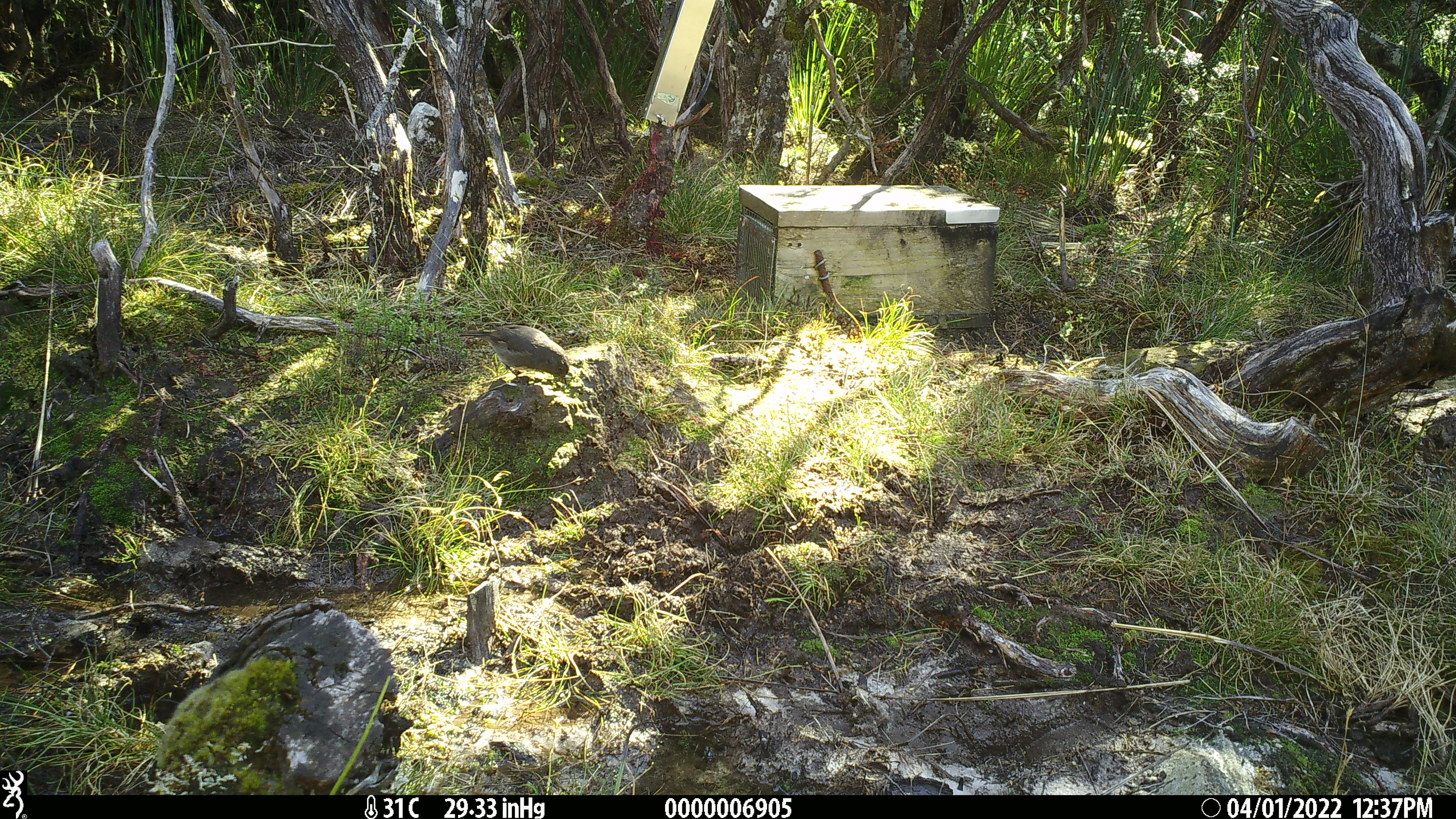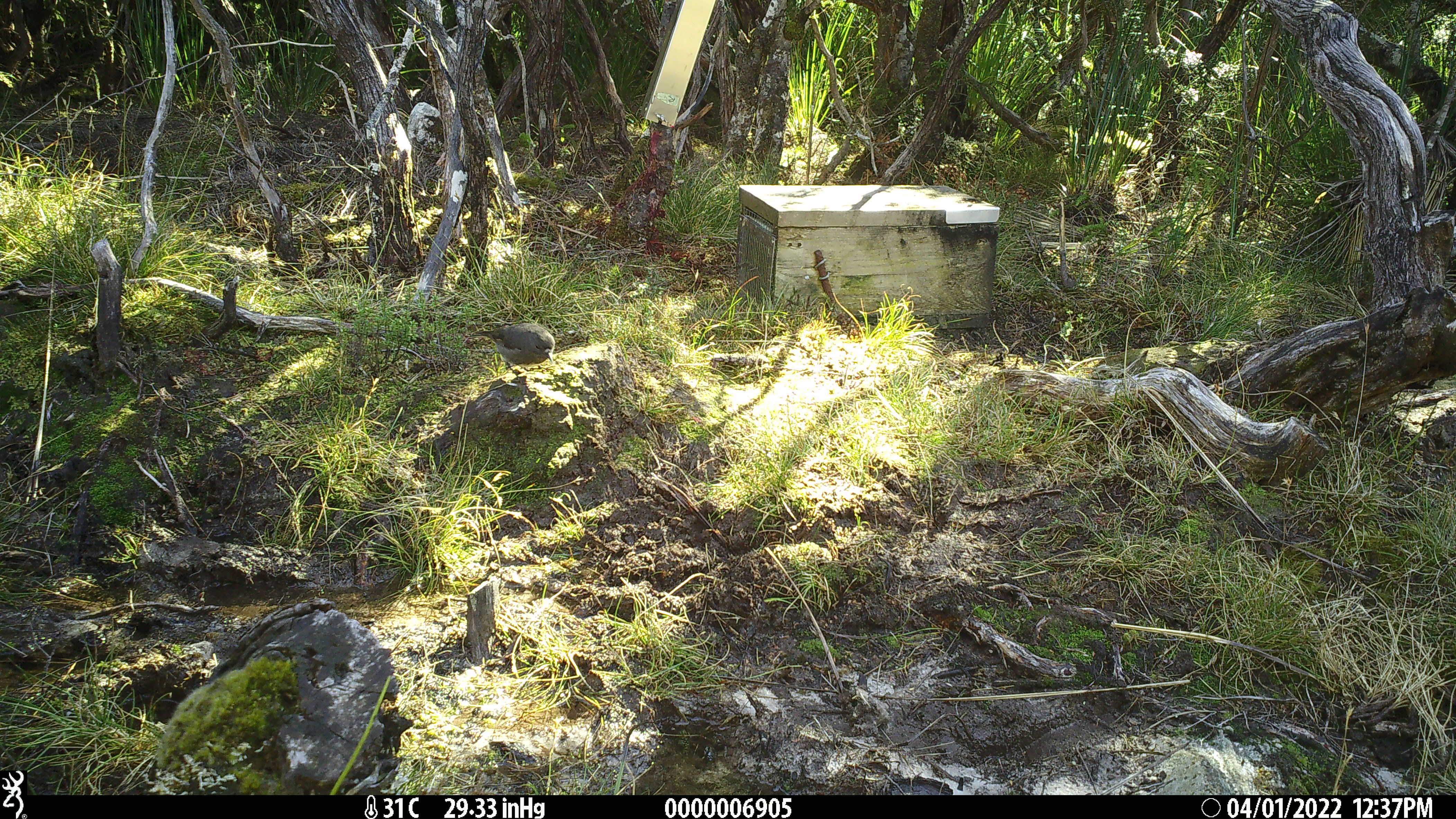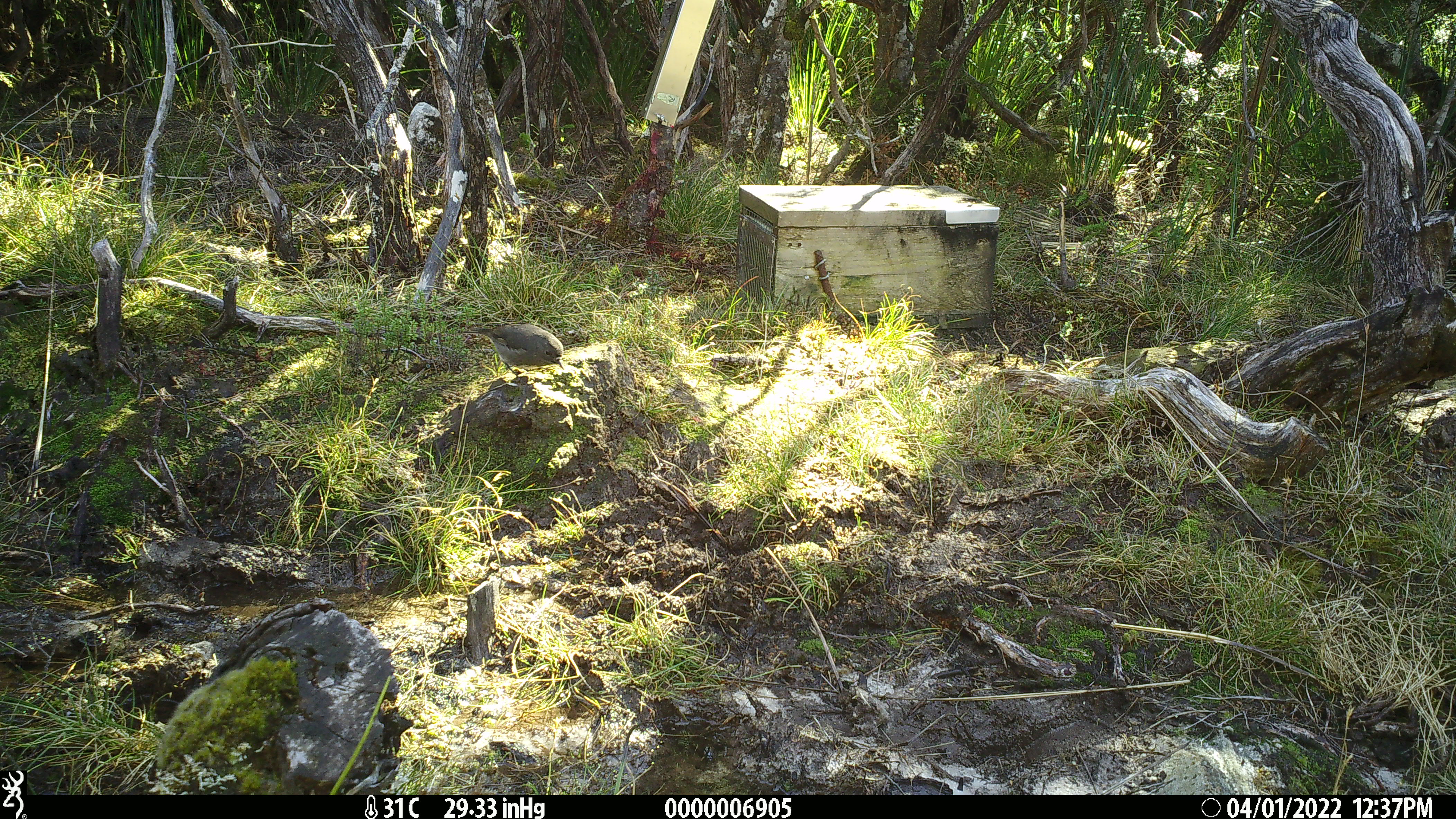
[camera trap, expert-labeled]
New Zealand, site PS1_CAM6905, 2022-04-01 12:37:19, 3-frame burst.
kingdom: Animalia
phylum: Chordata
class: Aves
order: Passeriformes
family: Petroicidae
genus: Petroica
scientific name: Petroica australis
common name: new zealand robin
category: robin